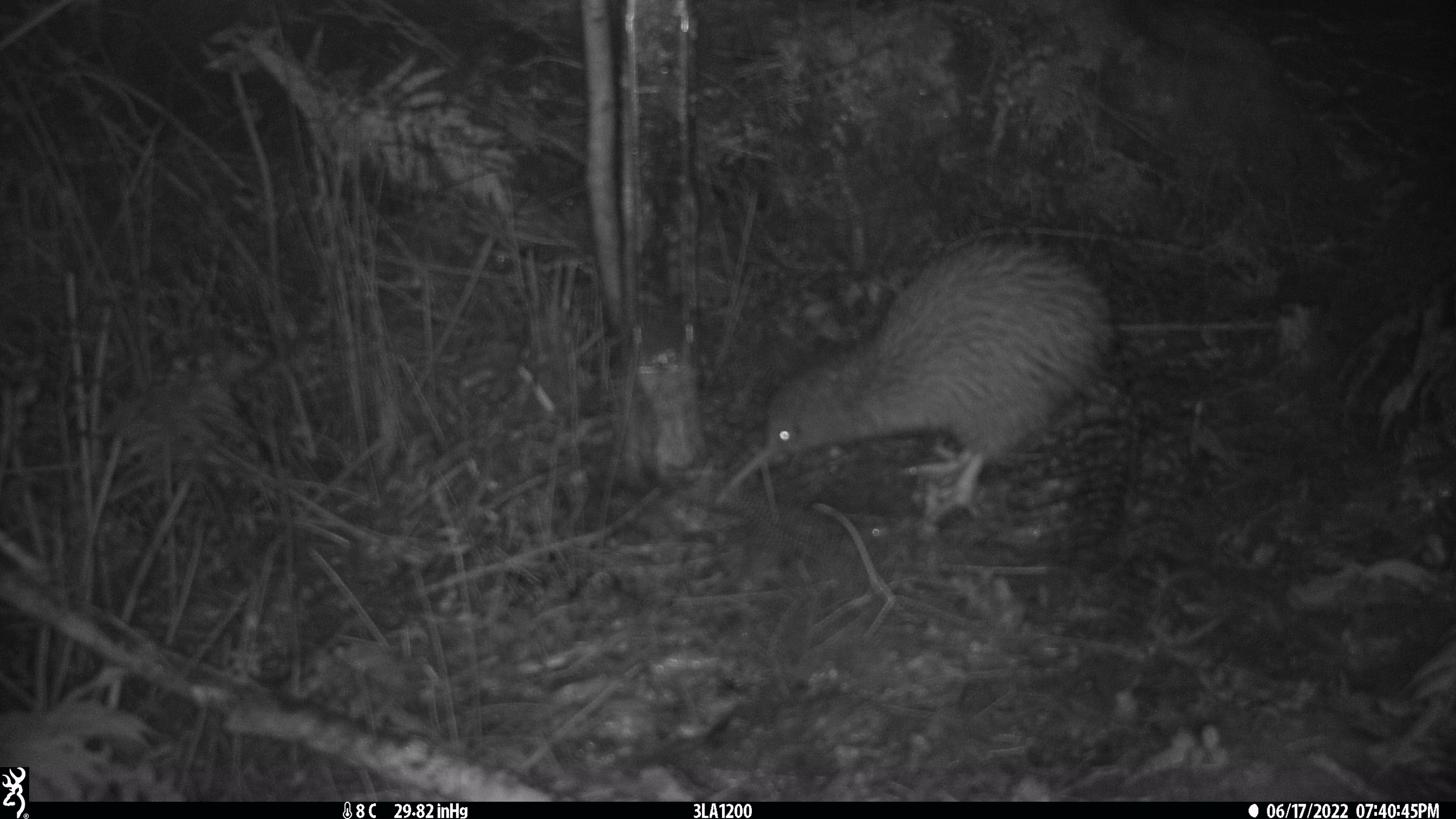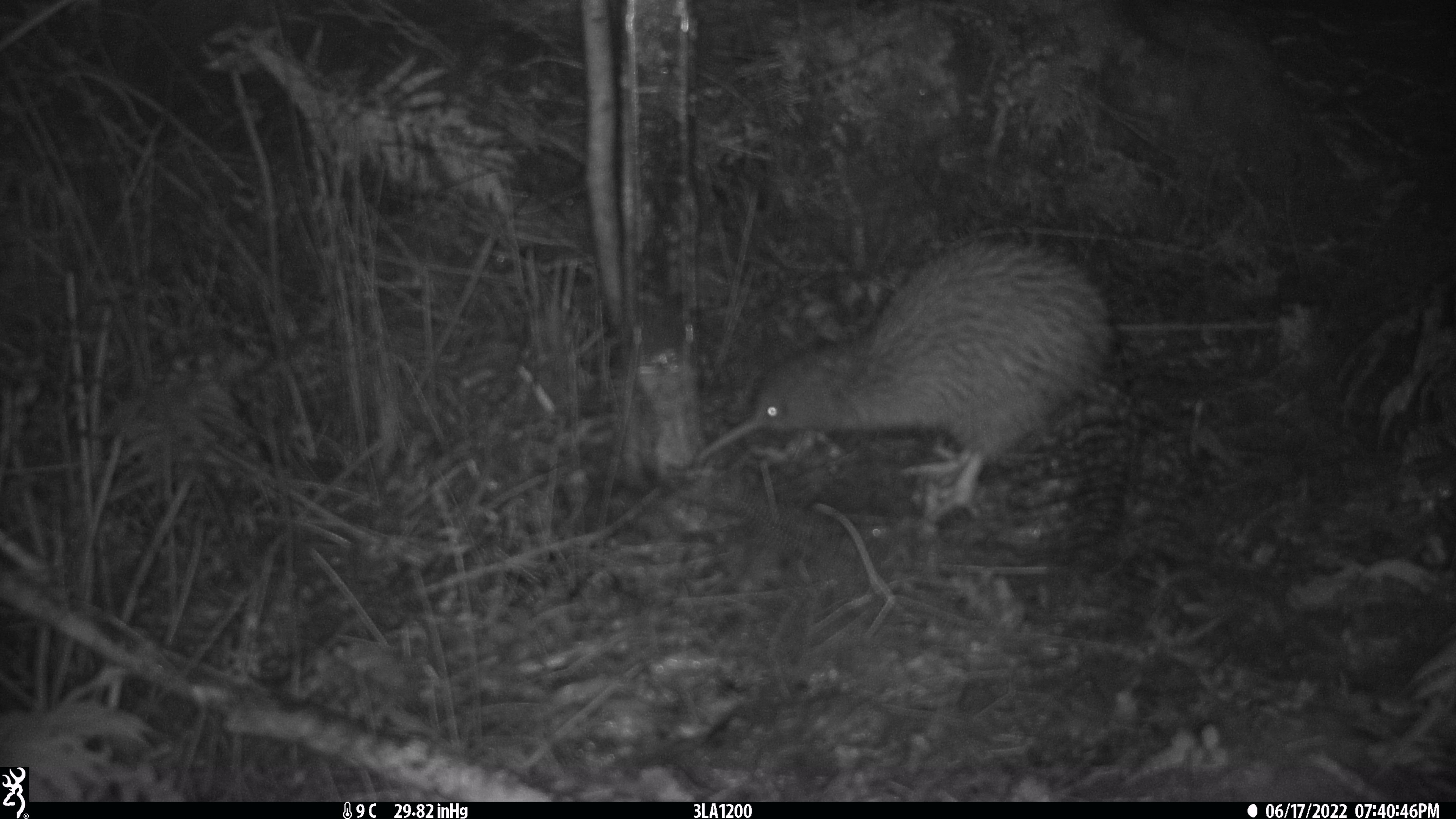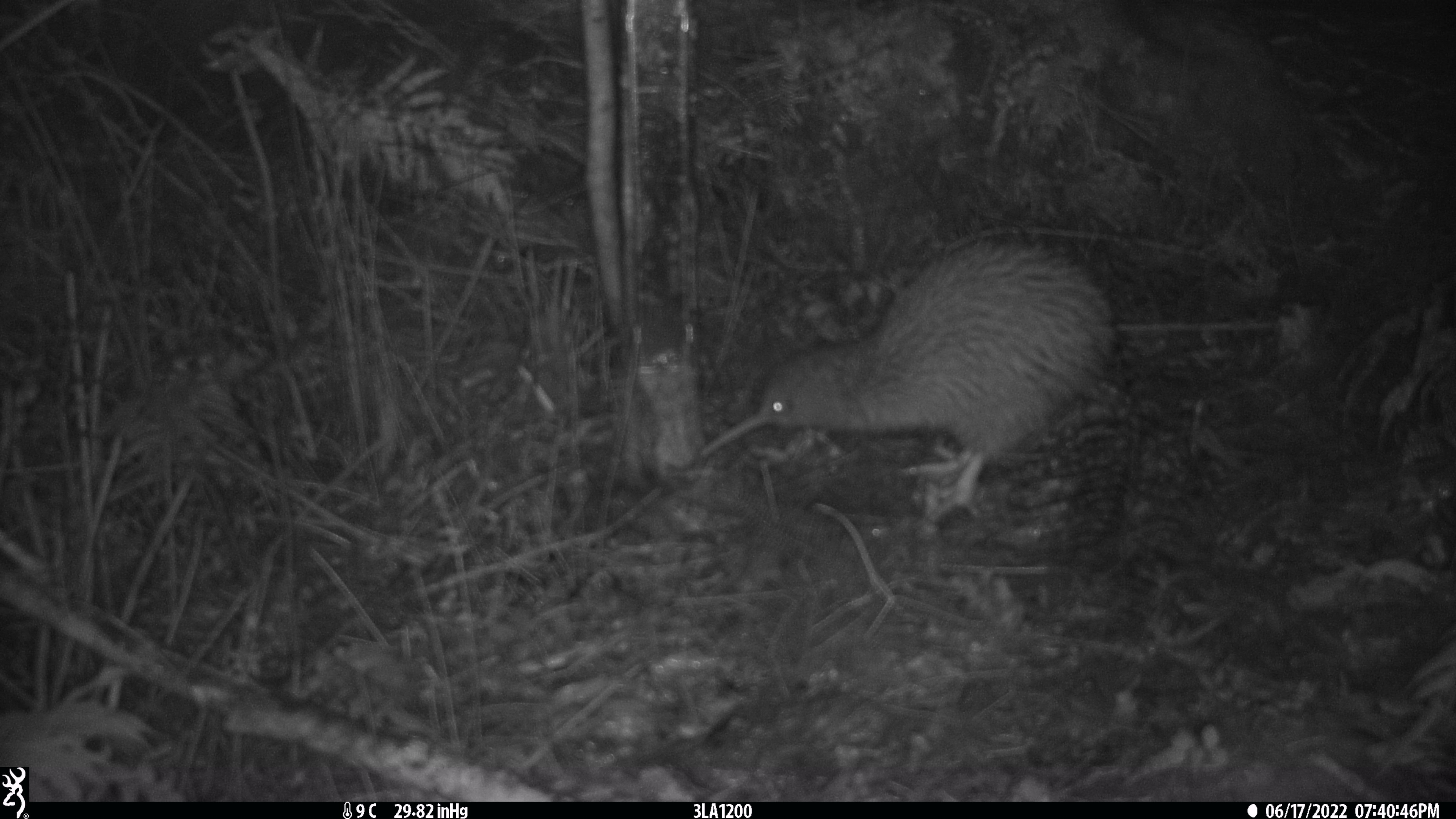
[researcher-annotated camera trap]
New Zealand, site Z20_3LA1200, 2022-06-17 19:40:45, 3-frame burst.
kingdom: Animalia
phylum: Chordata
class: Aves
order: Apterygiformes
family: Apterygidae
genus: Apteryx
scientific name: Apteryx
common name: kiwi